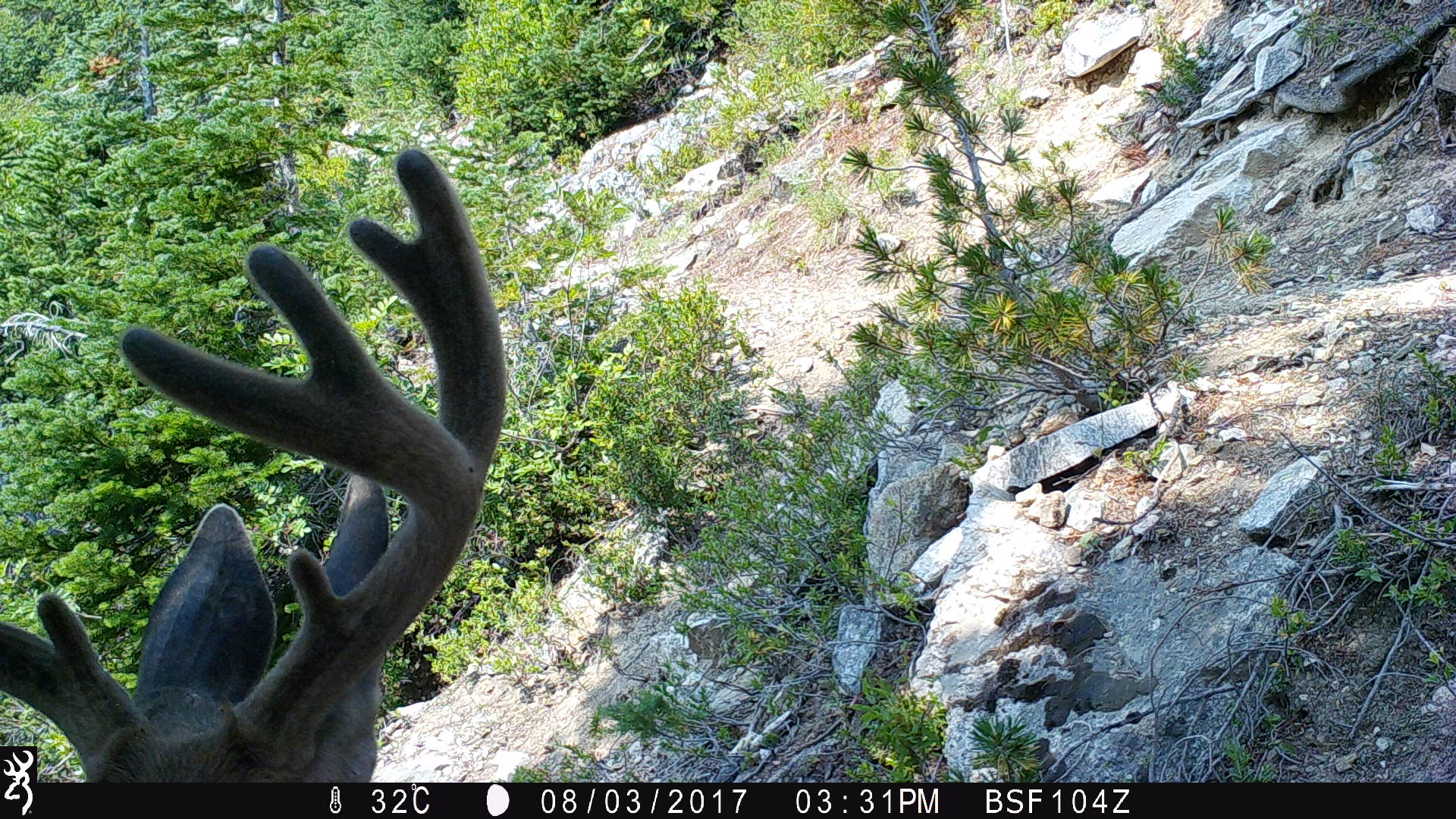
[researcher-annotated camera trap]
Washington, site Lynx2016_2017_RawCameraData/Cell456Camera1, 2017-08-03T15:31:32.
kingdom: Animalia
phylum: Chordata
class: Mammalia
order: Artiodactyla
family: Cervidae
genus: Odocoileus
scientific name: Odocoileus hemionus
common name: mule deer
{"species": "Odocoileus hemionus (mule deer)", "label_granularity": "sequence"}